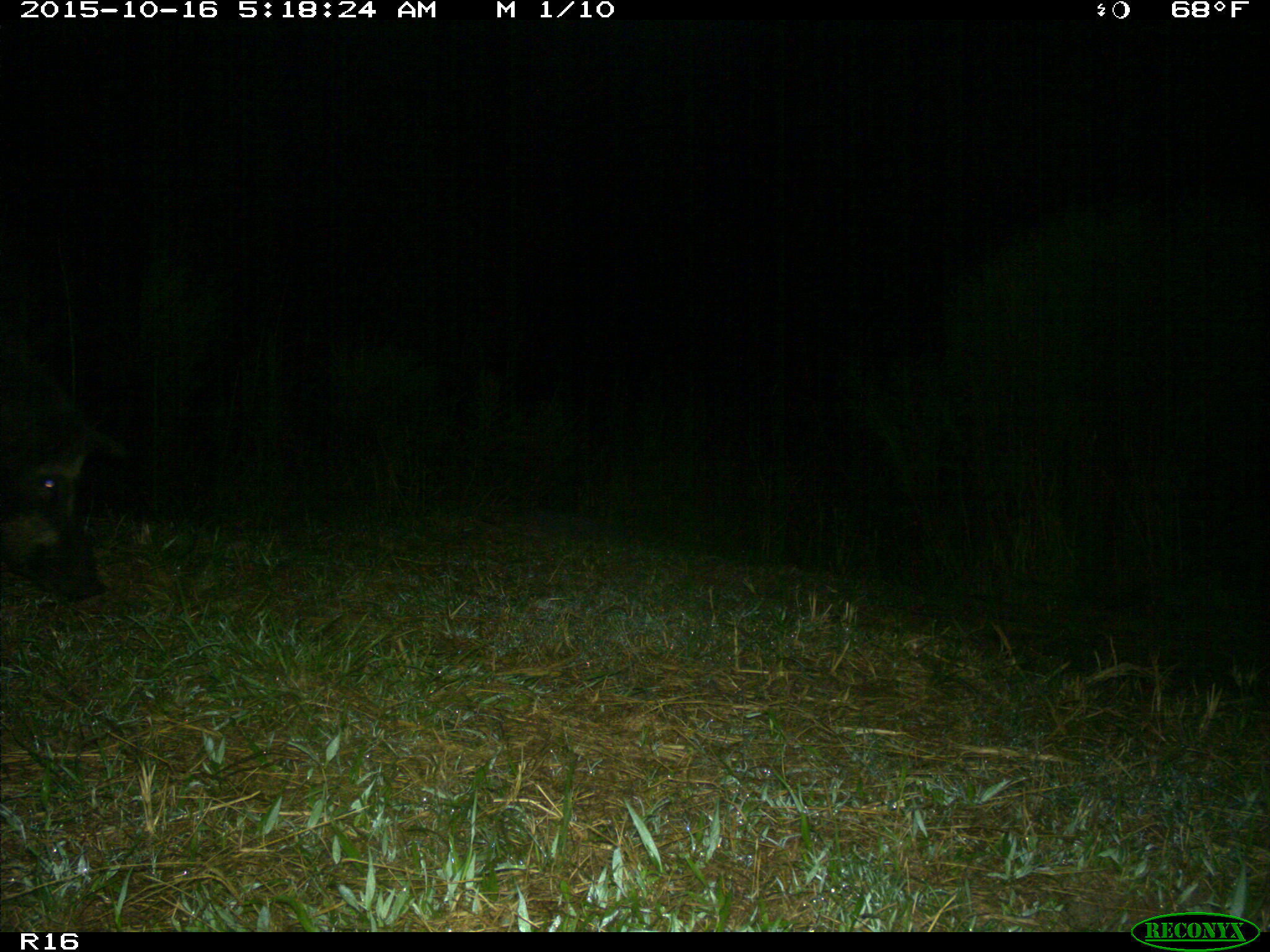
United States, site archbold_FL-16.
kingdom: Animalia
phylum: Chordata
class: Mammalia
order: Artiodactyla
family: Suidae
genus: Sus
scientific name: Sus scrofa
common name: wild boar